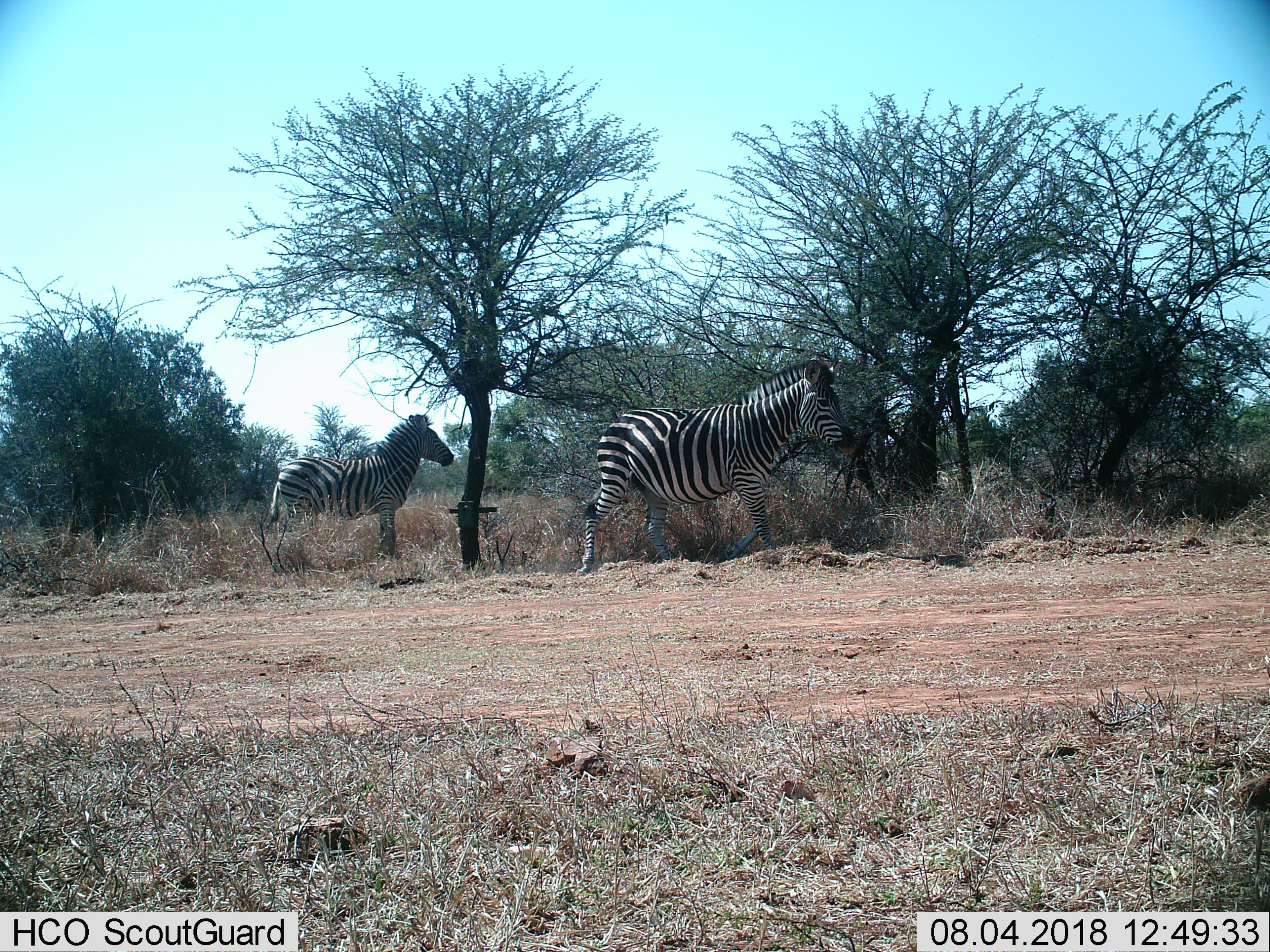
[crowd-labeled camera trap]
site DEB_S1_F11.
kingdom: Animalia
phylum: Chordata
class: Mammalia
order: Perissodactyla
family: Equidae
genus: Equus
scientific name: Equus quagga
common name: plains zebra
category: zebraplains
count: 2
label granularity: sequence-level